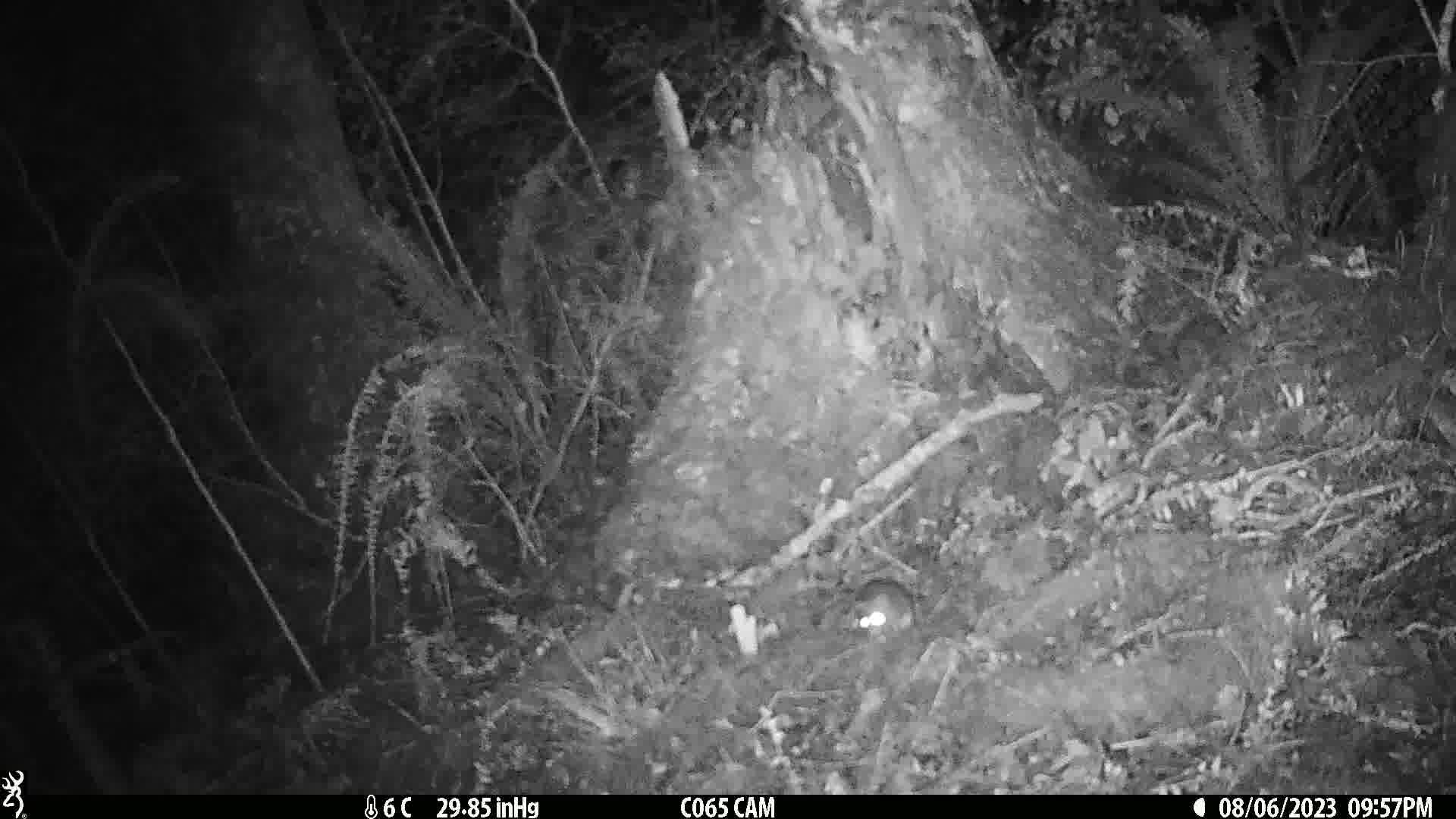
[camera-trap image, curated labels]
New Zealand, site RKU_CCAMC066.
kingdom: Animalia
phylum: Chordata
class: Mammalia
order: Rodentia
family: Muridae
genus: Rattus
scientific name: Rattus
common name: rat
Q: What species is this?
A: Rat (Rattus).